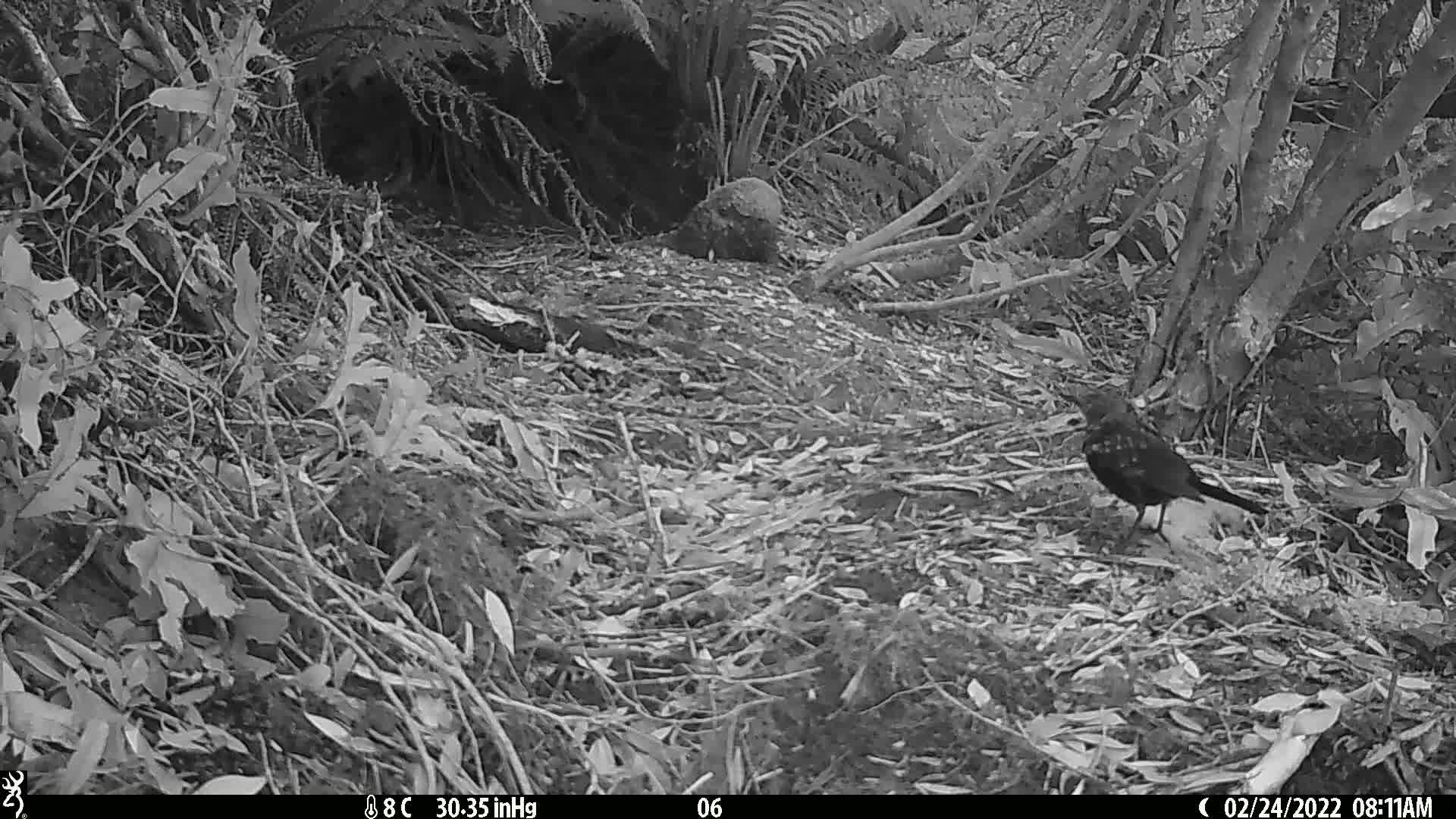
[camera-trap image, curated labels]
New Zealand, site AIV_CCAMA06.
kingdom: Animalia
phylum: Chordata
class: Aves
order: Passeriformes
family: Turdidae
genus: Turdus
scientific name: Turdus merula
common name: eurasian blackbird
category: blackbird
Blackbird (eurasian blackbird) (Turdus merula).